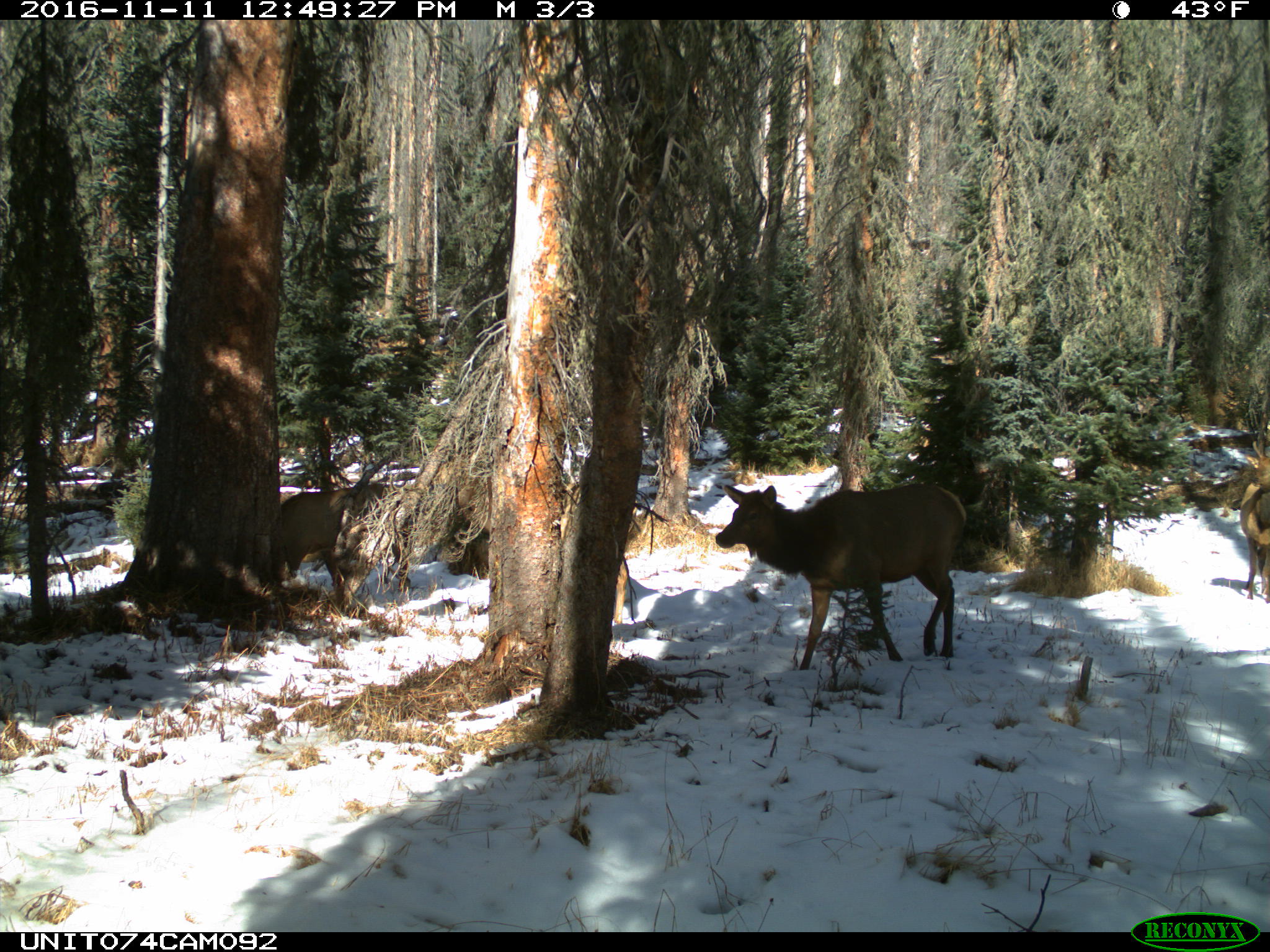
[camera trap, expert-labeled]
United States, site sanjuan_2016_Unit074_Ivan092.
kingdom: Animalia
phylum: Chordata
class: Mammalia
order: Artiodactyla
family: Cervidae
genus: Cervus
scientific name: Cervus elaphus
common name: red deer